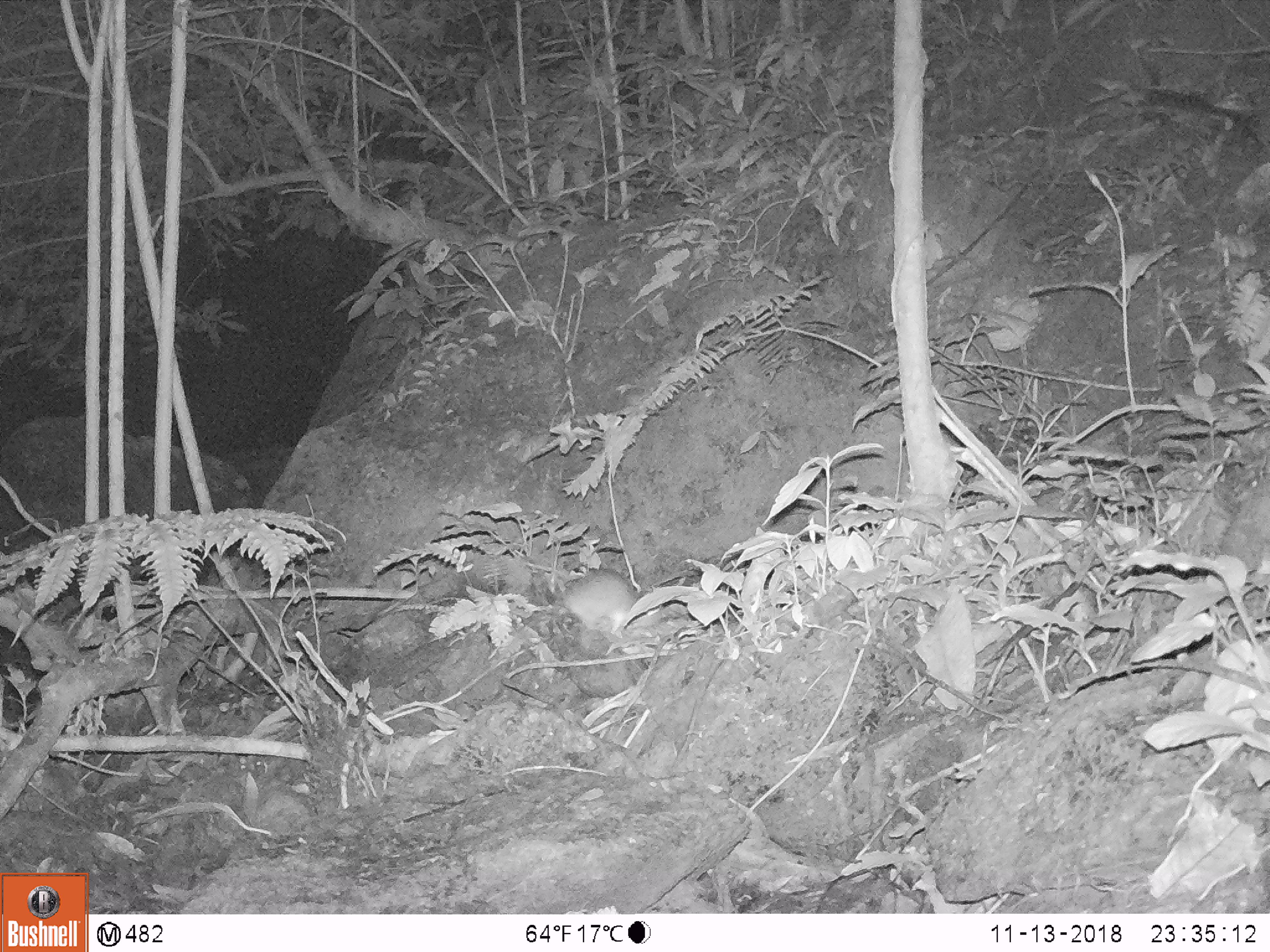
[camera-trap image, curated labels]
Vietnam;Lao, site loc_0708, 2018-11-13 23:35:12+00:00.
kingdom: Animalia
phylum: Chordata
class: Mammalia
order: Rodentia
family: Muridae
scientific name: Muridae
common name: old-world mice and rats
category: unidentified murid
Unidentified murid (old-world mice and rats) (Muridae). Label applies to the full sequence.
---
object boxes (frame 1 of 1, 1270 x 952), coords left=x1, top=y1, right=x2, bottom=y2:
unidentified murid: left=554, top=568, right=641, bottom=635